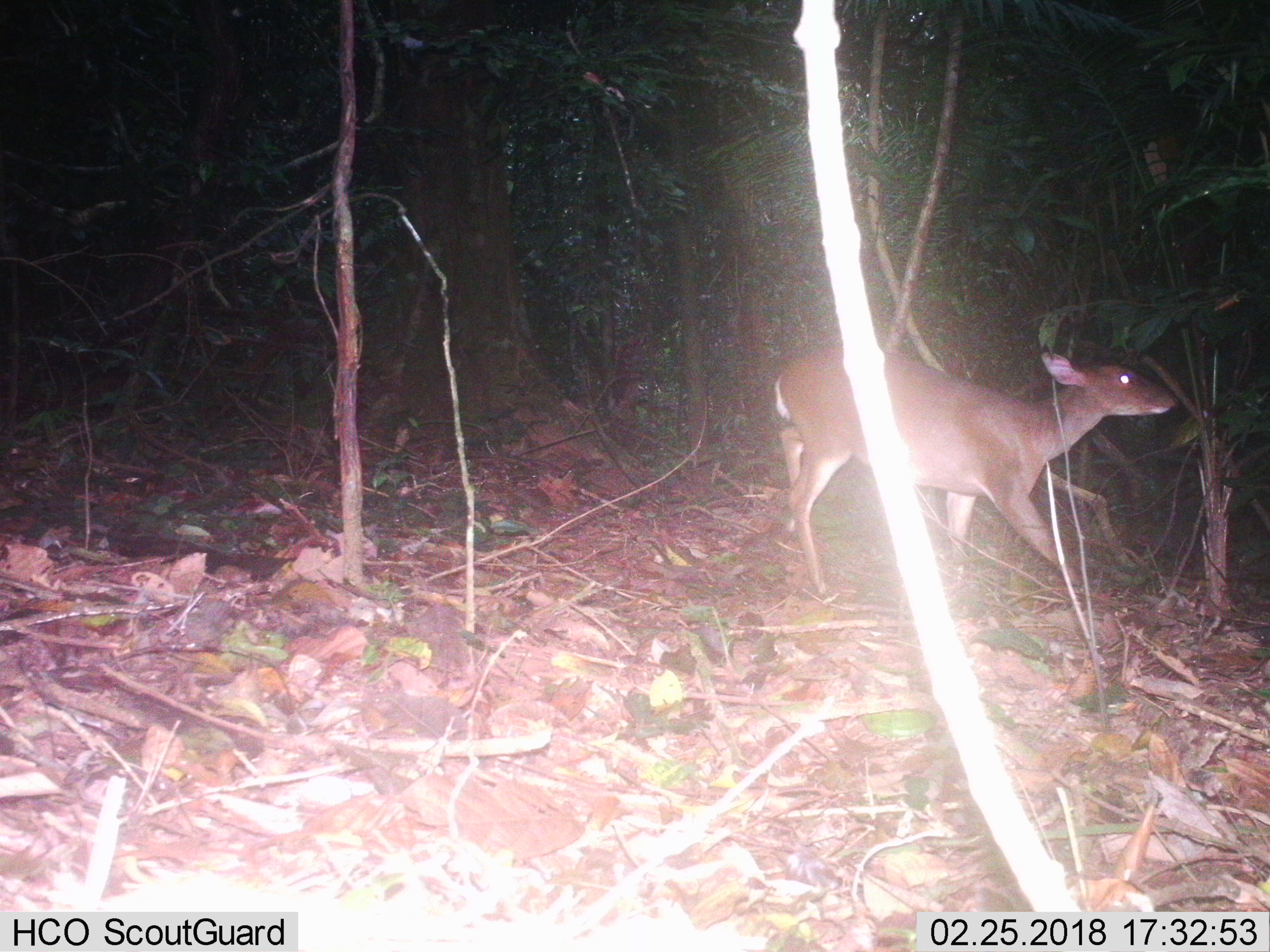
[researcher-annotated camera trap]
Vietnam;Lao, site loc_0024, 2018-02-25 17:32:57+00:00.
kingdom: Animalia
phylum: Chordata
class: Mammalia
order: Artiodactyla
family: Cervidae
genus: Muntiacus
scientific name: Muntiacus vuquangensis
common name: large-antlered muntjac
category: large antlered muntjac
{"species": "large antlered muntjac (large-antlered muntjac) (Muntiacus vuquangensis)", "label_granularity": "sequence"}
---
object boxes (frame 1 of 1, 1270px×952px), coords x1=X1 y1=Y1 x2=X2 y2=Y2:
large antlered muntjac: x1=769 y1=342 x2=1185 y2=595